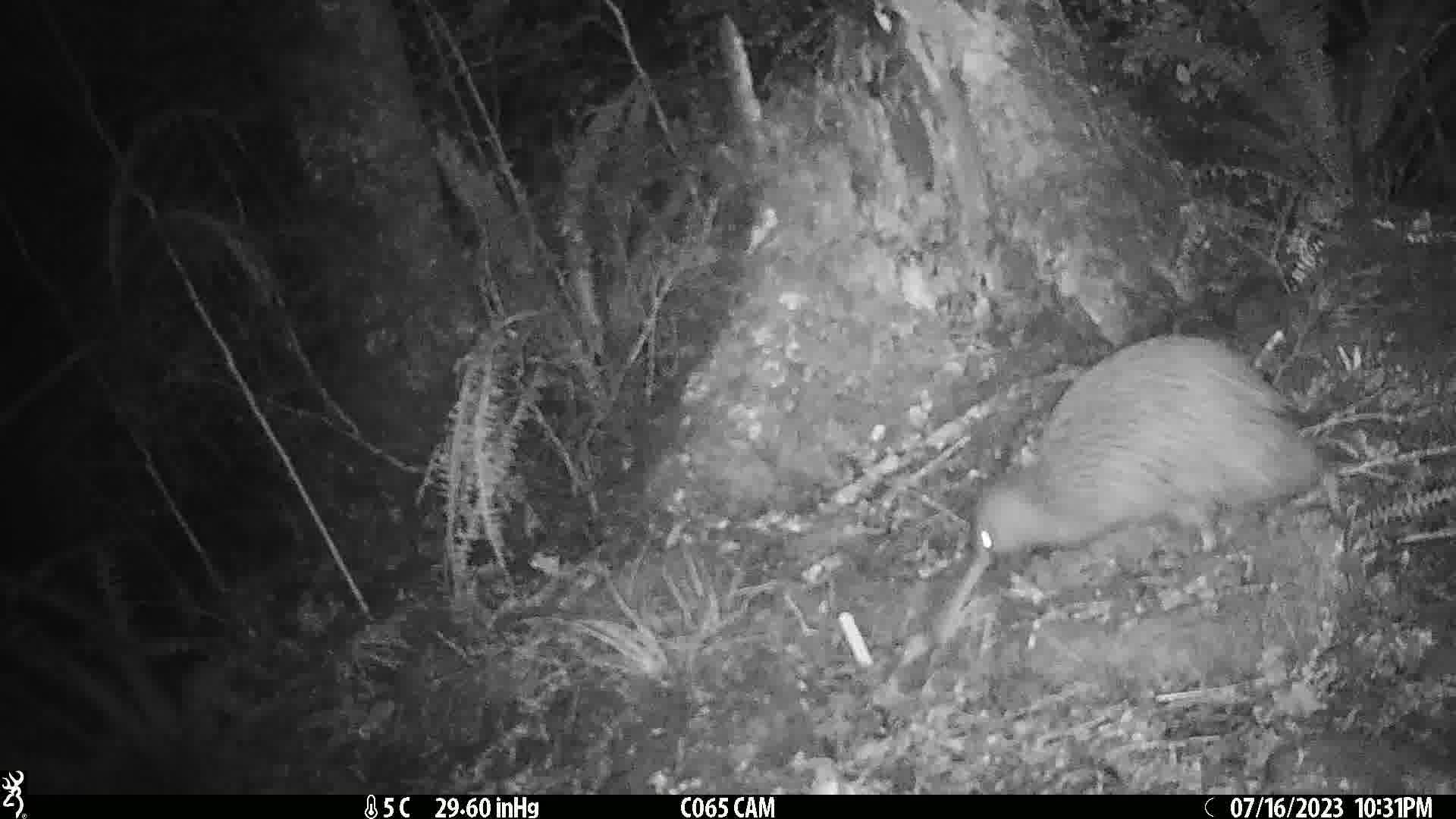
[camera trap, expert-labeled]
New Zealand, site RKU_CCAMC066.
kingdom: Animalia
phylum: Chordata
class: Aves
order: Apterygiformes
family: Apterygidae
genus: Apteryx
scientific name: Apteryx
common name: kiwi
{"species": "kiwi (Apteryx)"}